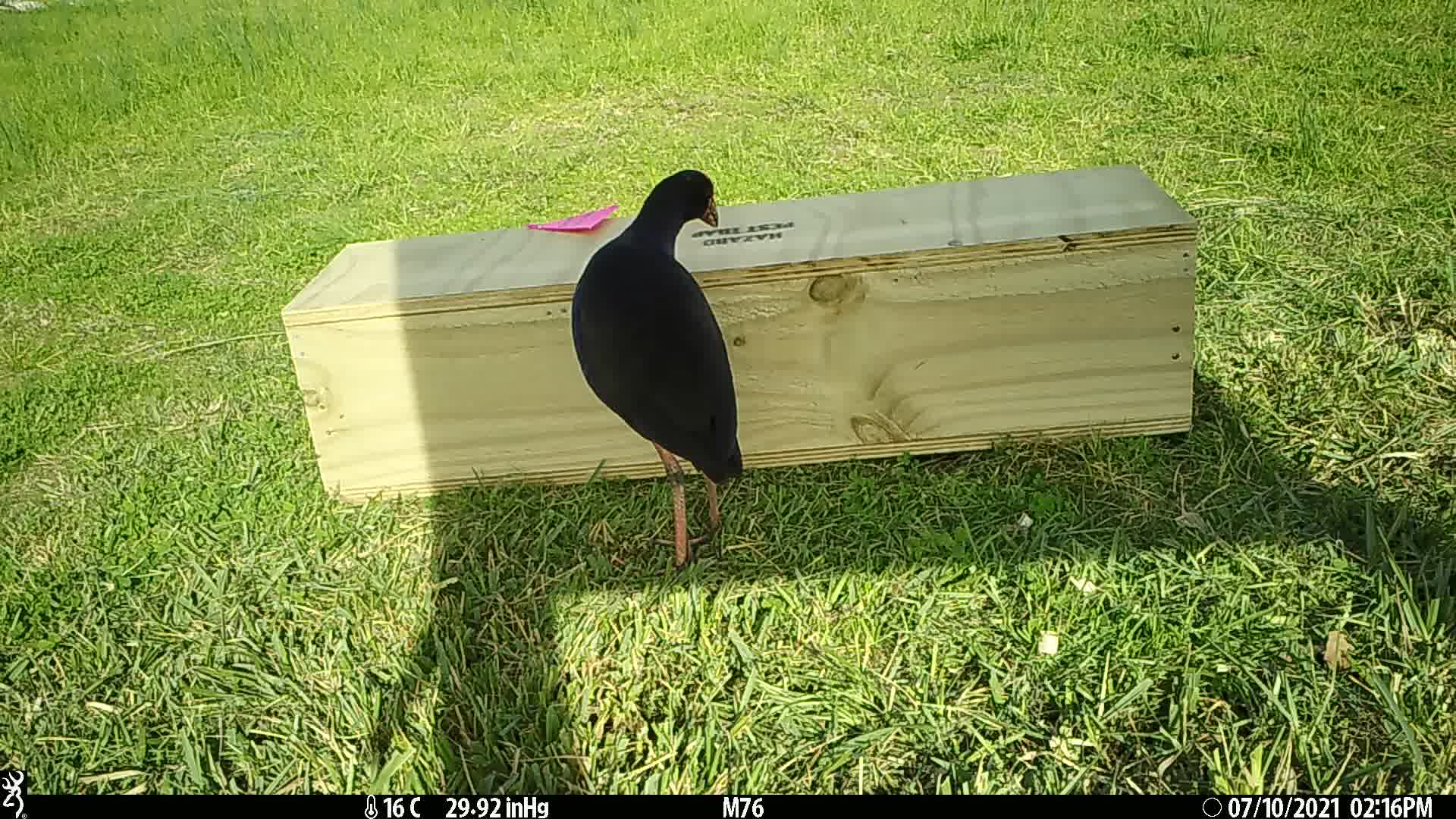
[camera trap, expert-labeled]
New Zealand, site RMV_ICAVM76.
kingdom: Animalia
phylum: Chordata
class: Aves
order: Gruiformes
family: Rallidae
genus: Porphyrio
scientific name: Porphyrio melanotus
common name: australasian swamphen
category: pukeko